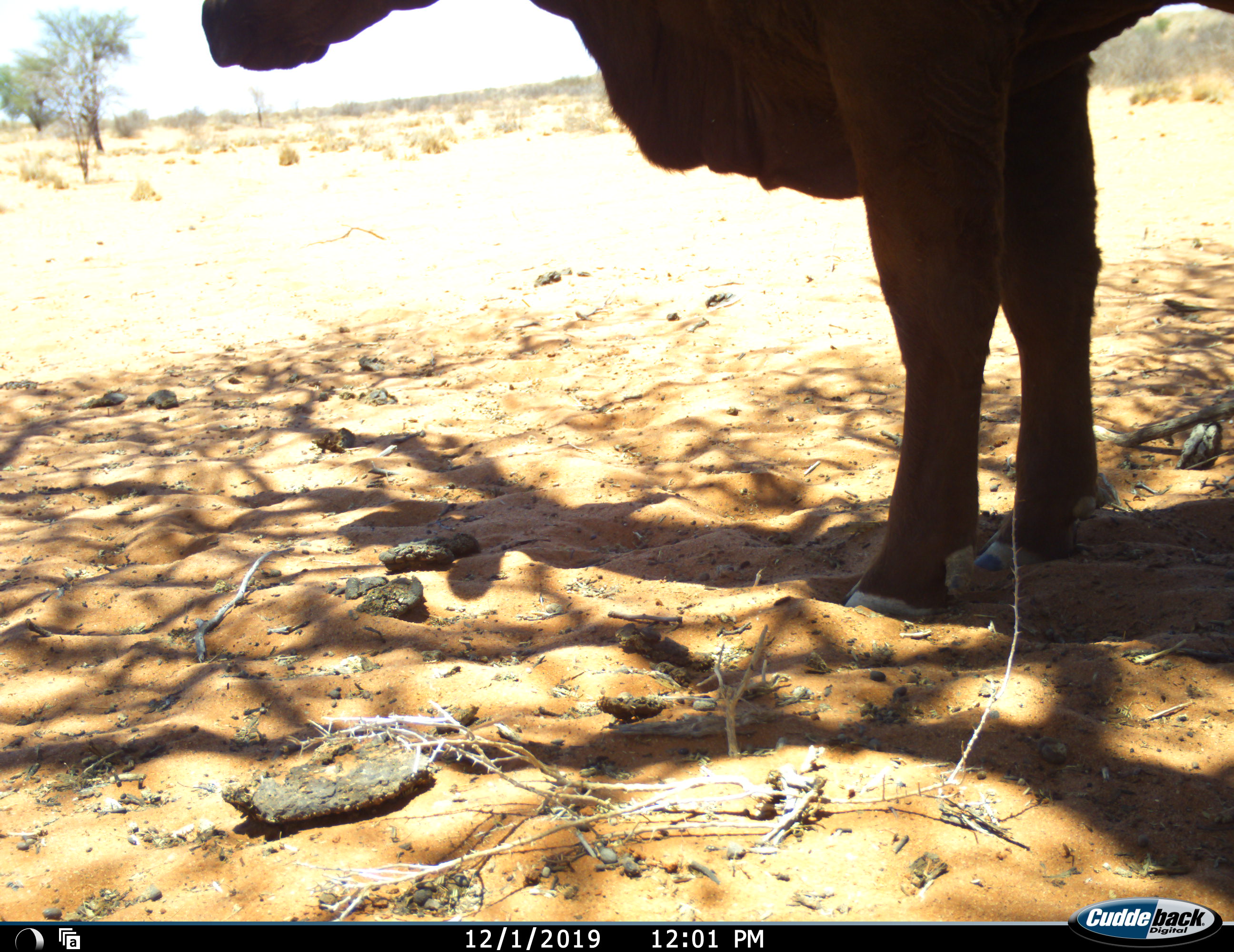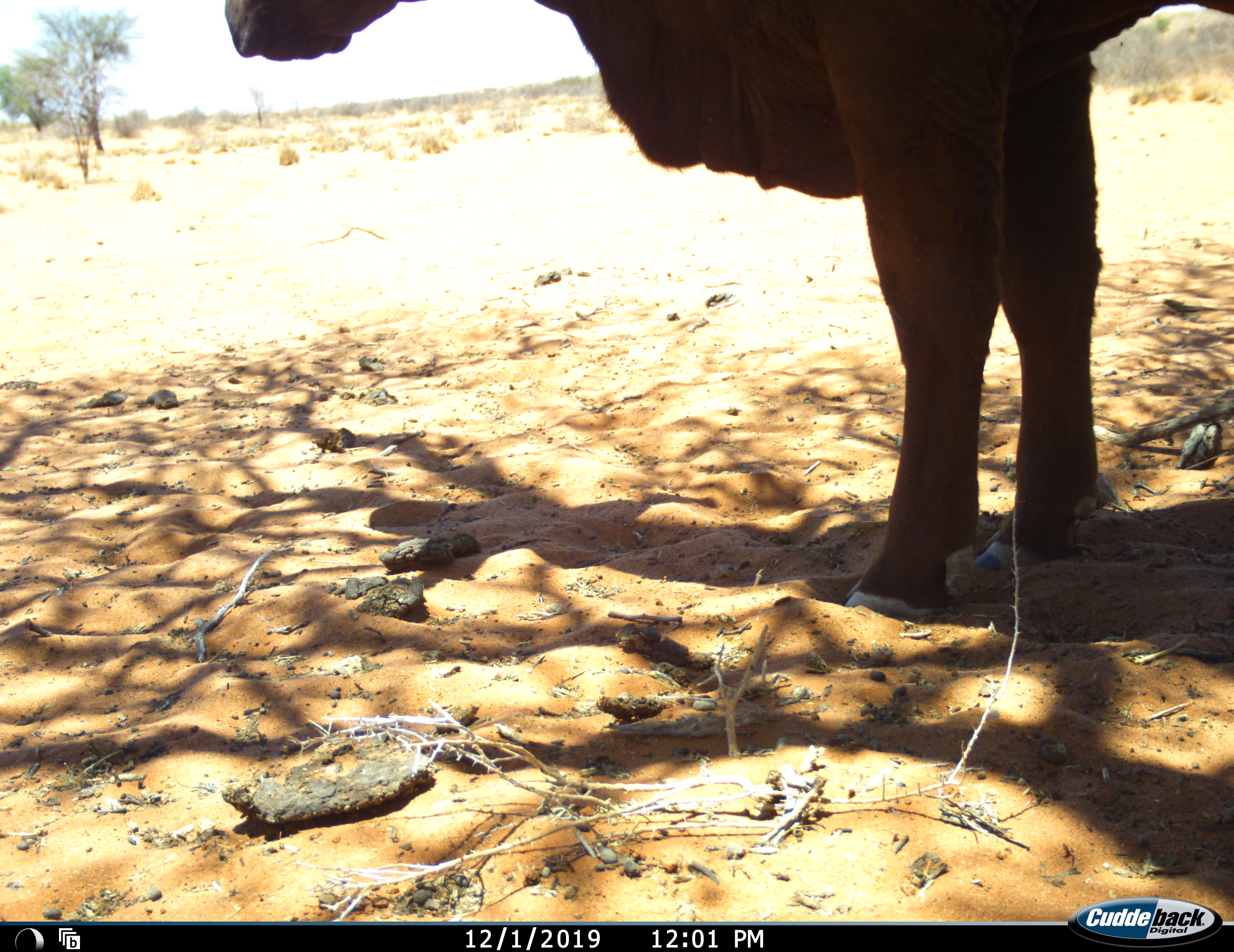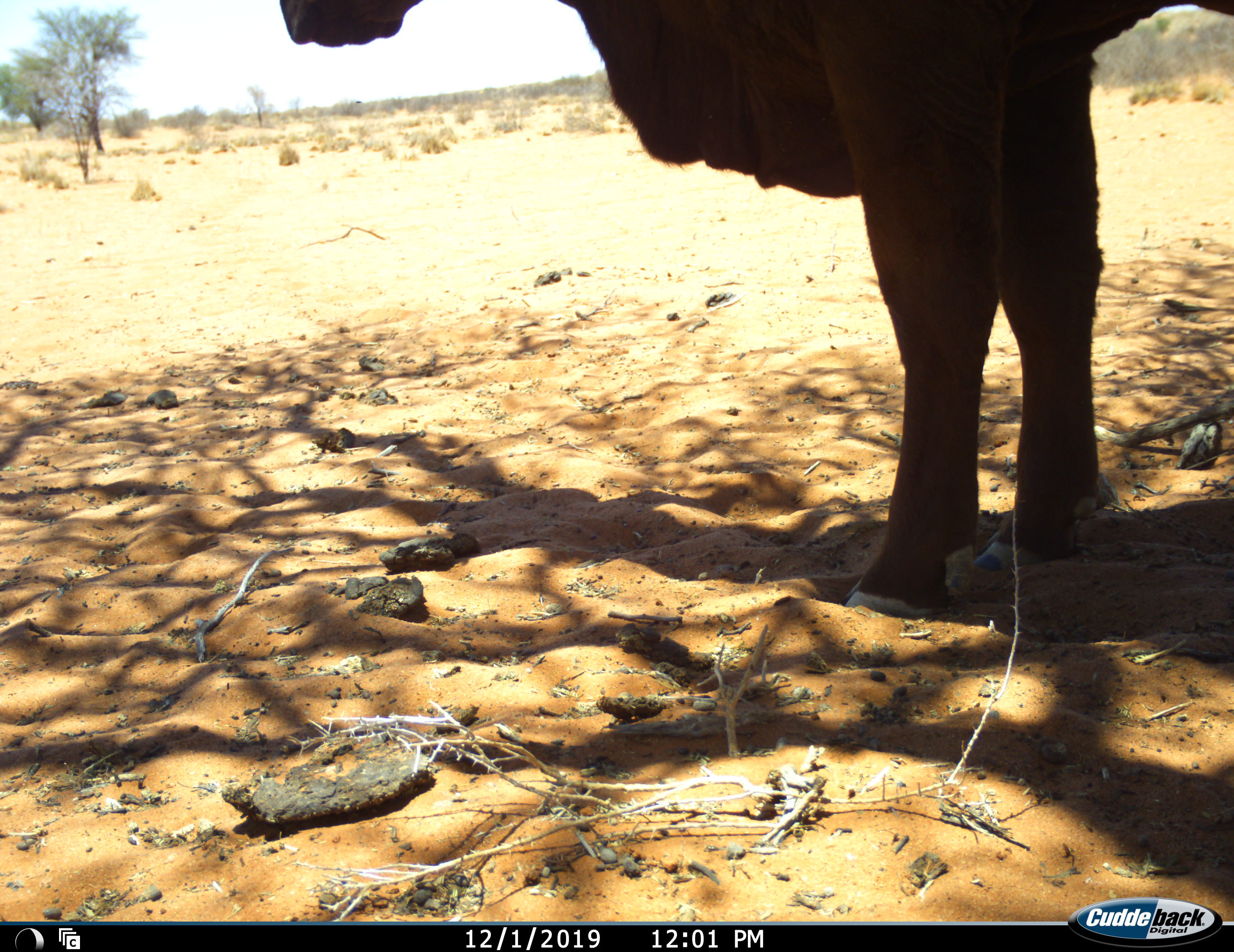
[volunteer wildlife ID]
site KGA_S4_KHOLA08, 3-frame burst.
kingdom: Animalia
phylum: Chordata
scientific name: Vertebrata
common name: domestic animal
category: domesticanimal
Domesticanimal (domestic animal) (Vertebrata), count 1. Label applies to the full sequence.